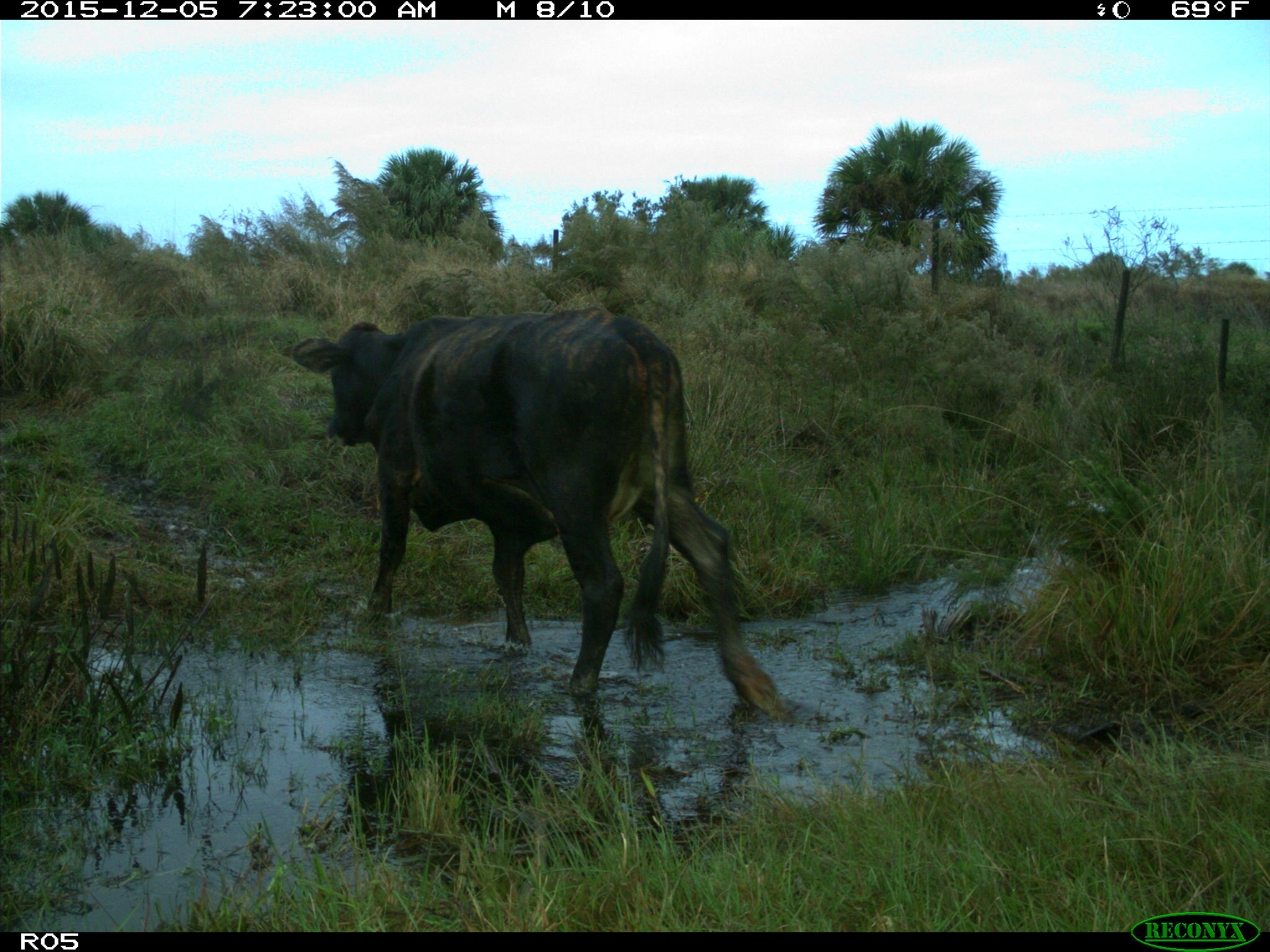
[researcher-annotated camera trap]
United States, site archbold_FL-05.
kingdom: Animalia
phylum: Chordata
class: Mammalia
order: Artiodactyla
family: Bovidae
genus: Bos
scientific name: Bos taurus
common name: domestic cow